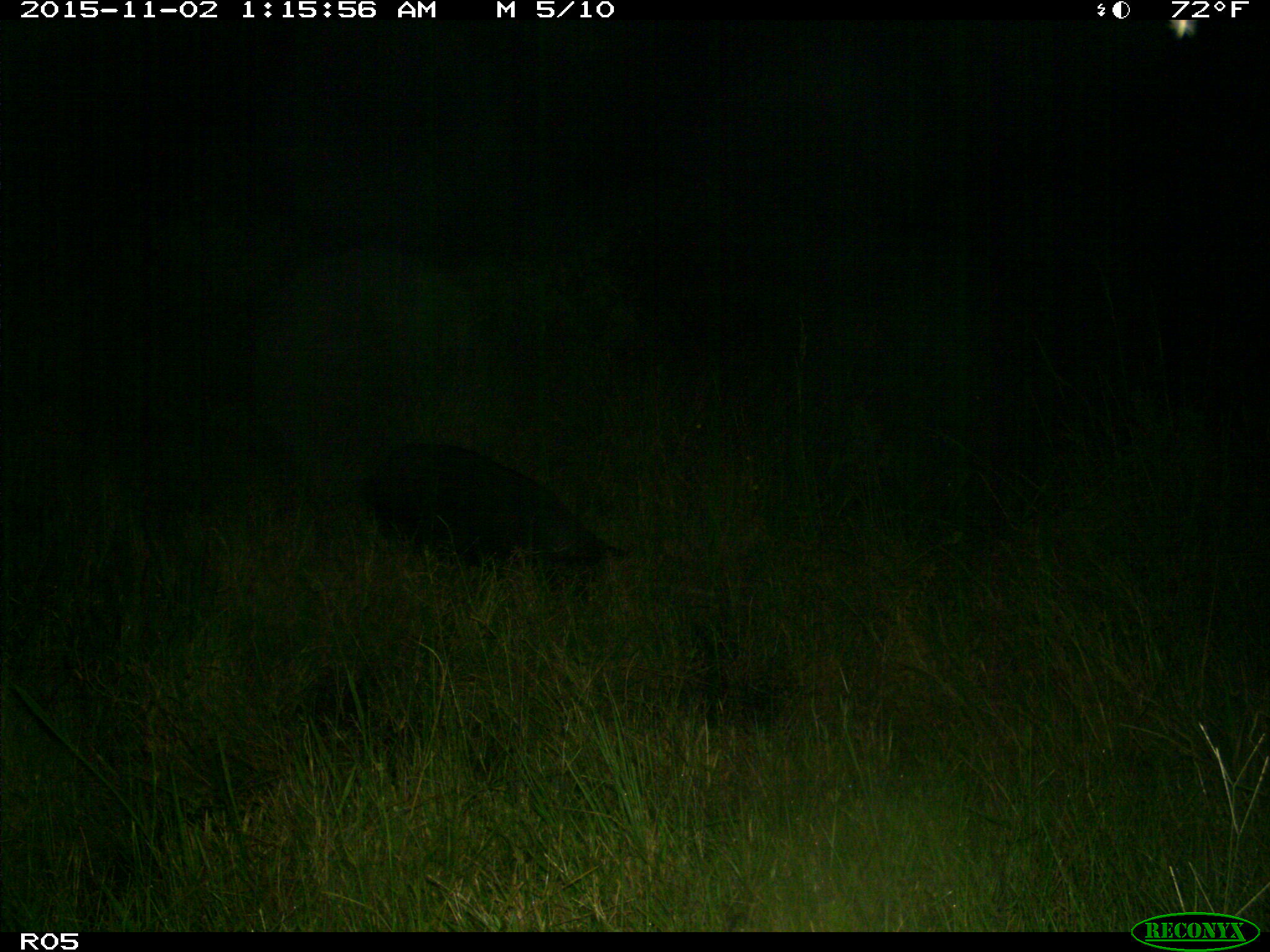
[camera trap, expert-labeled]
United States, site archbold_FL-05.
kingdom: Animalia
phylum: Chordata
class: Mammalia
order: Artiodactyla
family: Suidae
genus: Sus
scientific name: Sus scrofa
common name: wild boar